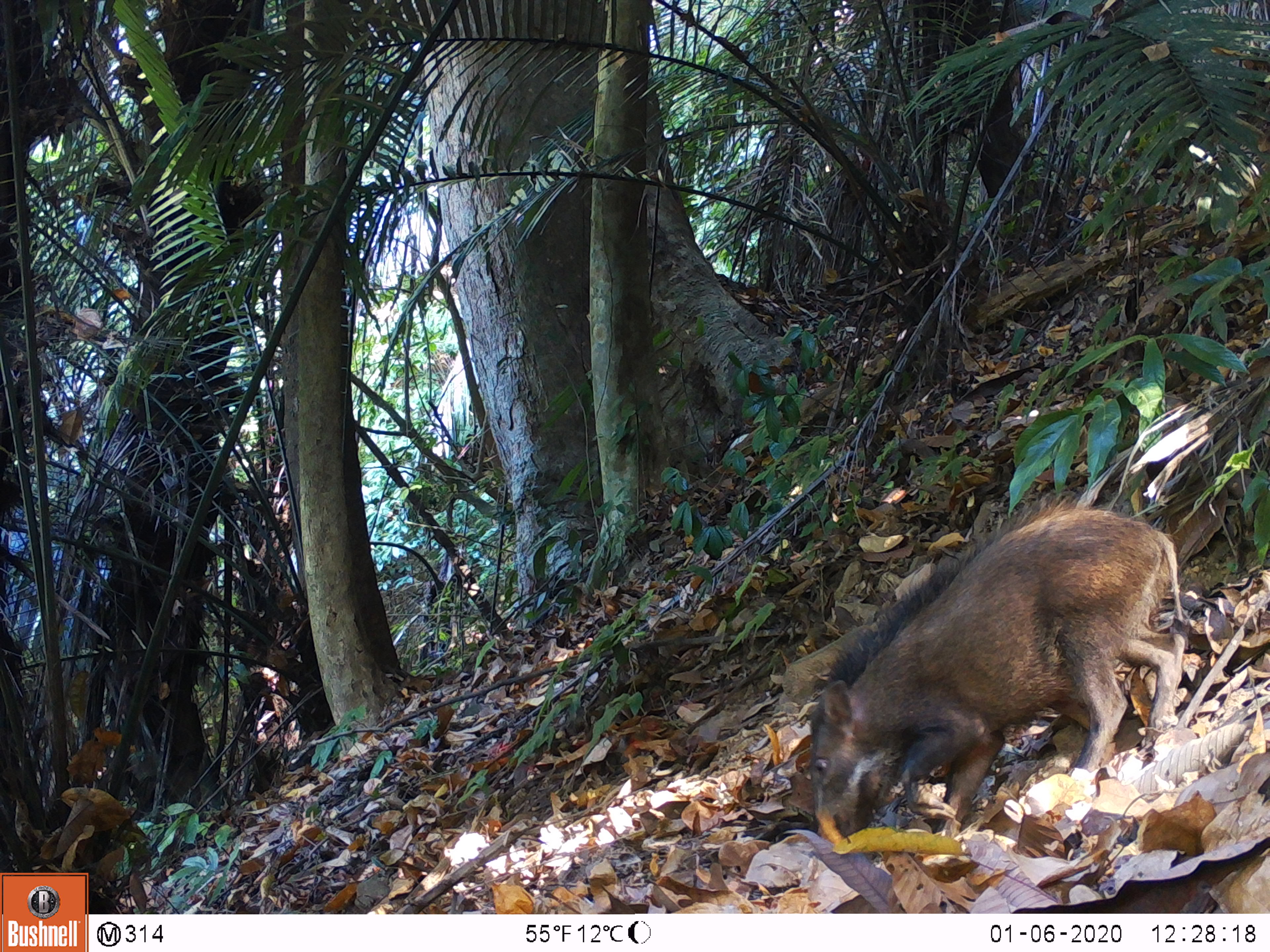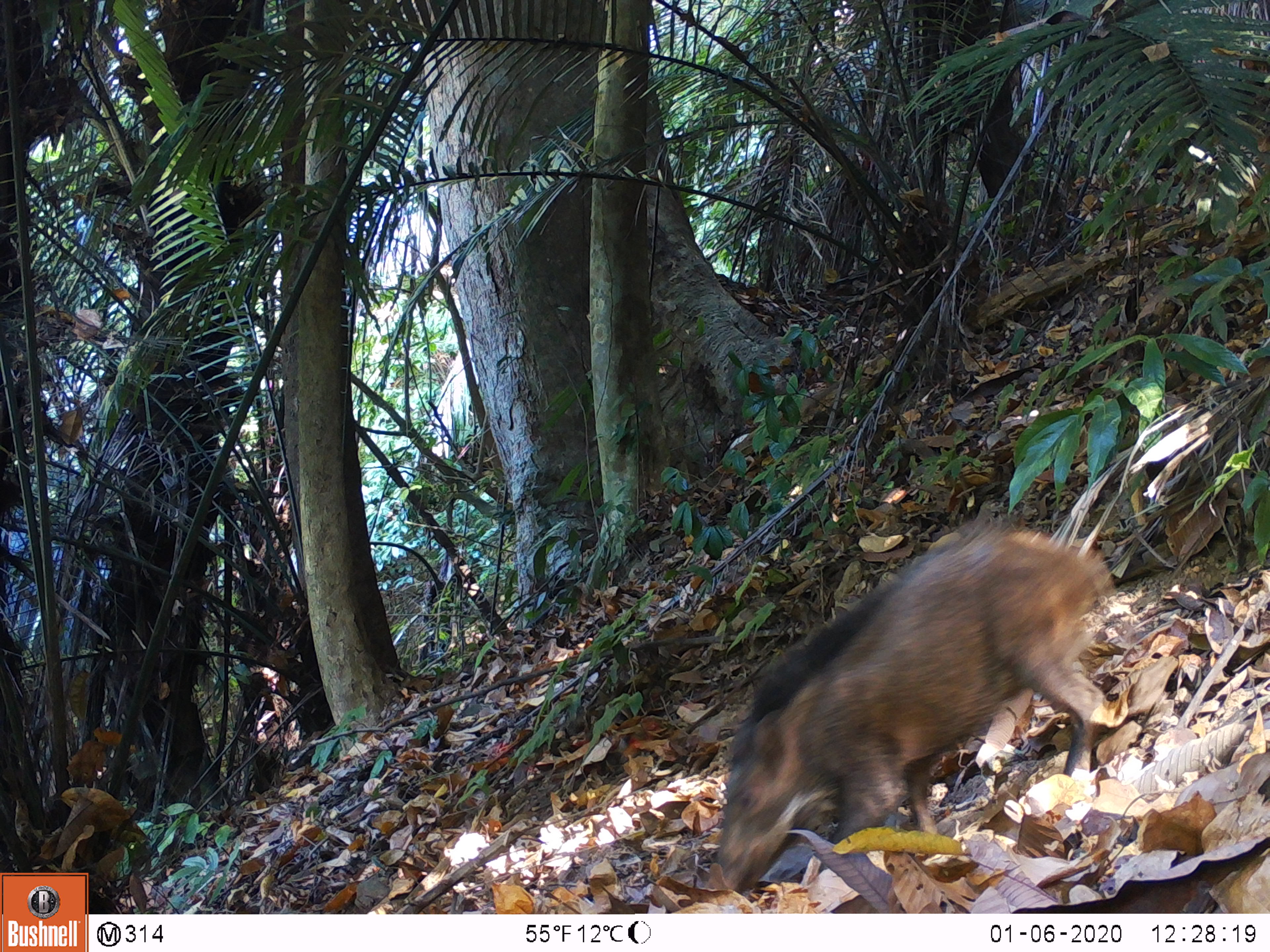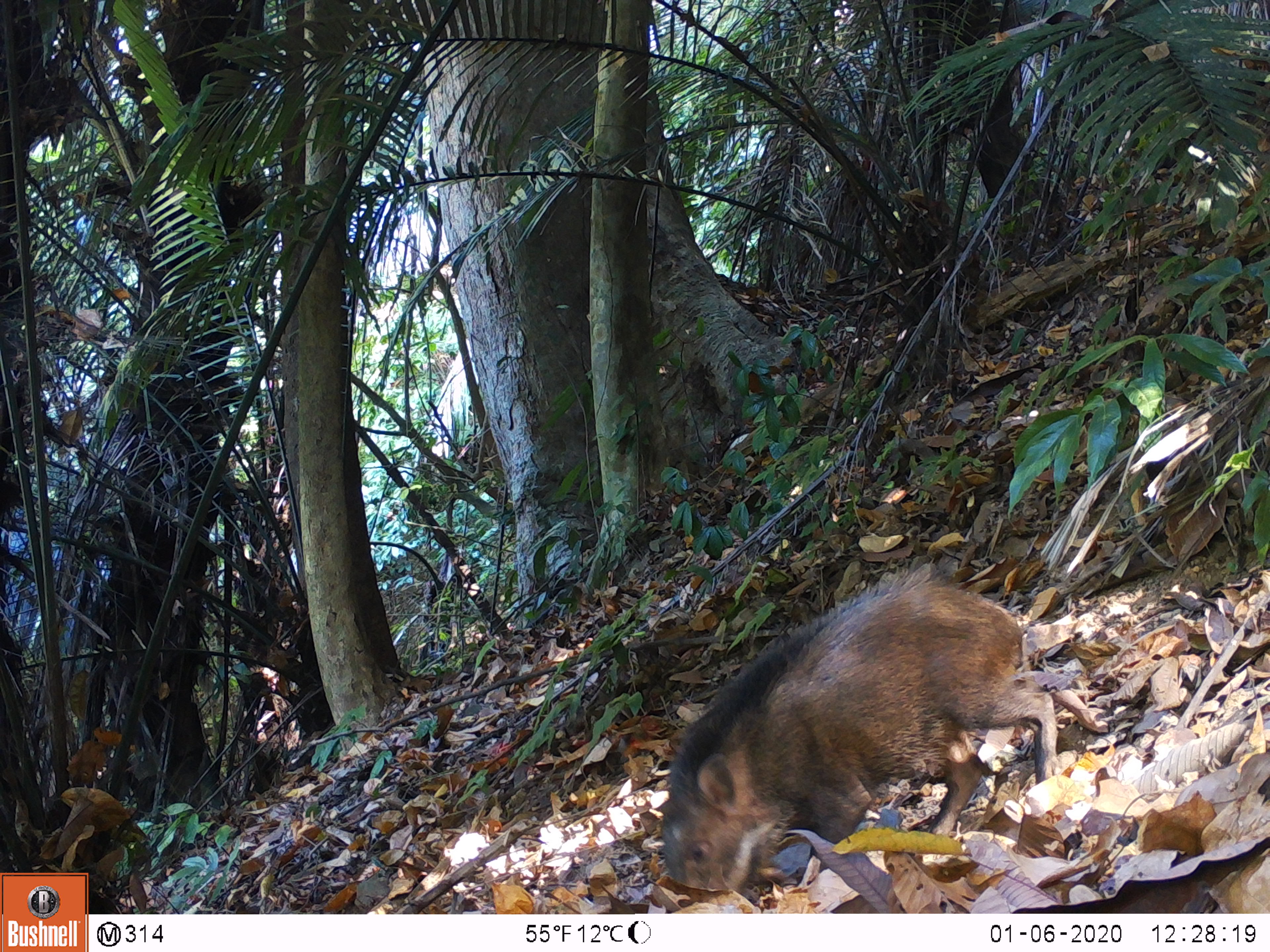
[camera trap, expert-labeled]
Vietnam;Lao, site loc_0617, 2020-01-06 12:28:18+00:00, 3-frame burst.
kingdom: Animalia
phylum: Chordata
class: Mammalia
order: Artiodactyla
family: Suidae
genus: Sus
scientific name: Sus scrofa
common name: eurasian wild pig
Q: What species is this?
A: Eurasian wild pig (Sus scrofa).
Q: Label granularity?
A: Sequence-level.